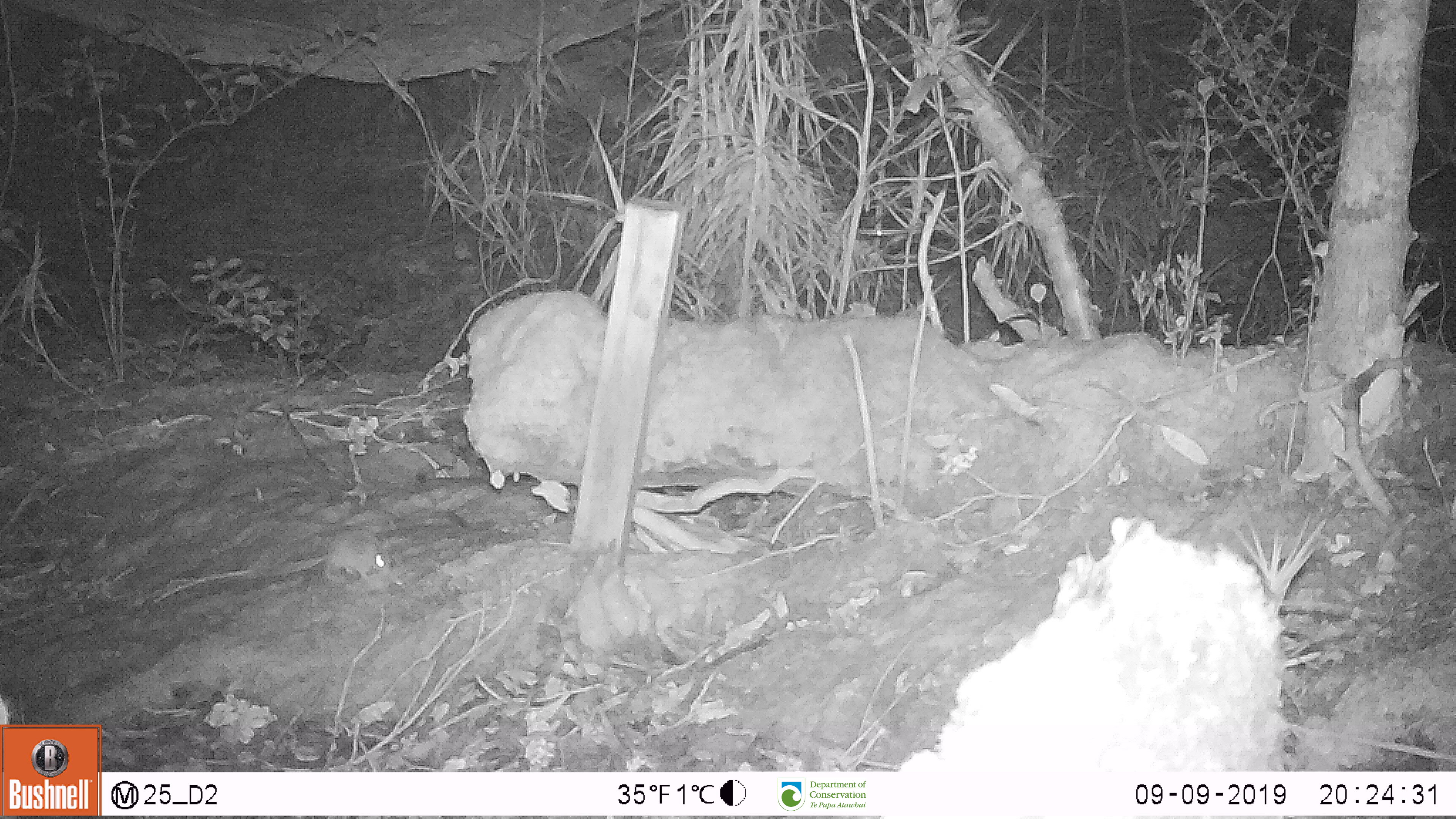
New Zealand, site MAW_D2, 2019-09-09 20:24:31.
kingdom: Animalia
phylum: Chordata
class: Mammalia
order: Rodentia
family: Muridae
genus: Mus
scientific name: Mus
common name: mouse